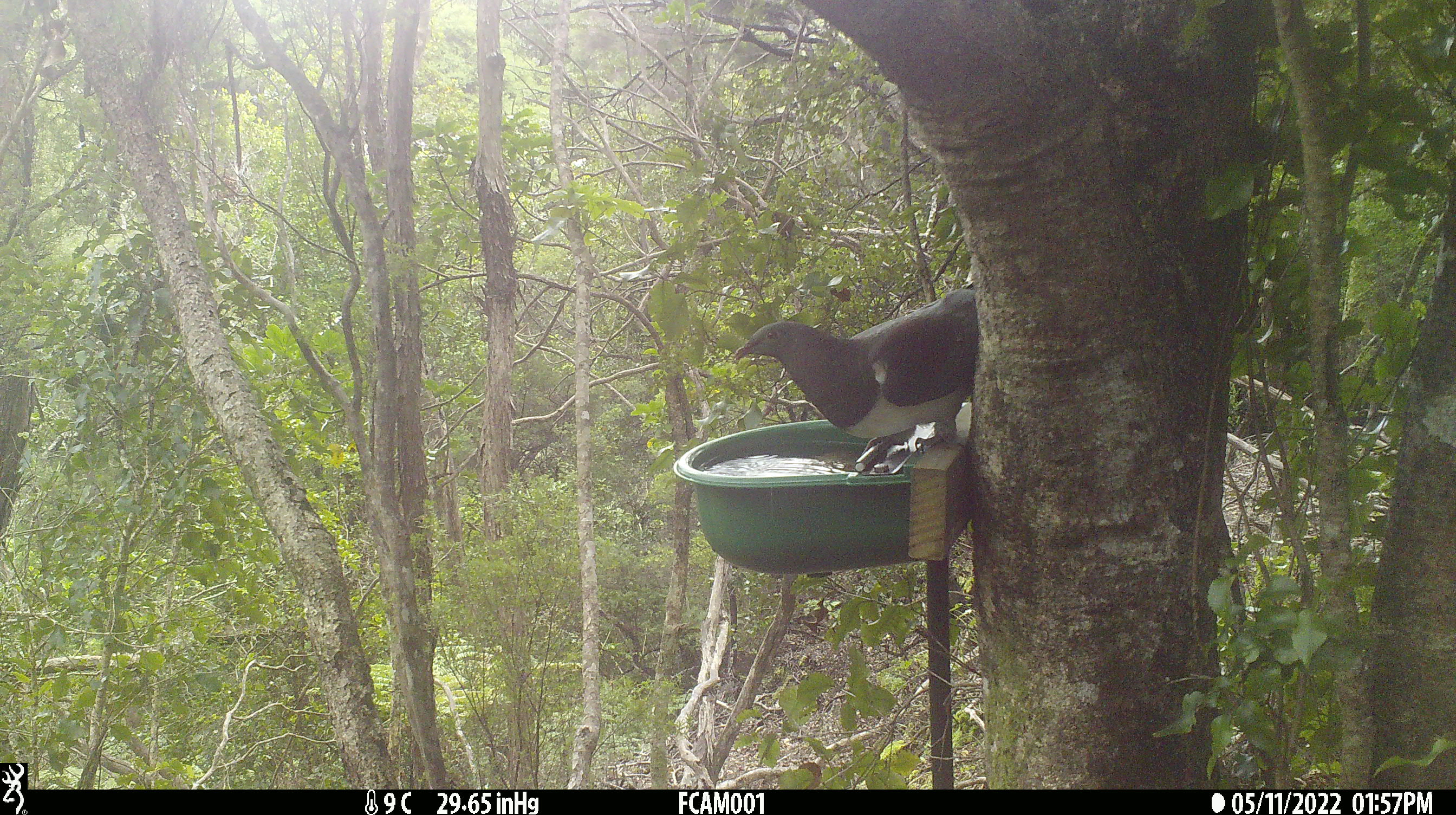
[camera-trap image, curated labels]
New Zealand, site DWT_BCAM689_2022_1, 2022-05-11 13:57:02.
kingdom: Animalia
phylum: Chordata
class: Aves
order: Columbiformes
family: Columbidae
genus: Hemiphaga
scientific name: Hemiphaga novaeseelandiae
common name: new zealand pigeon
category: kereru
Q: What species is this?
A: Kereru (new zealand pigeon) (Hemiphaga novaeseelandiae).